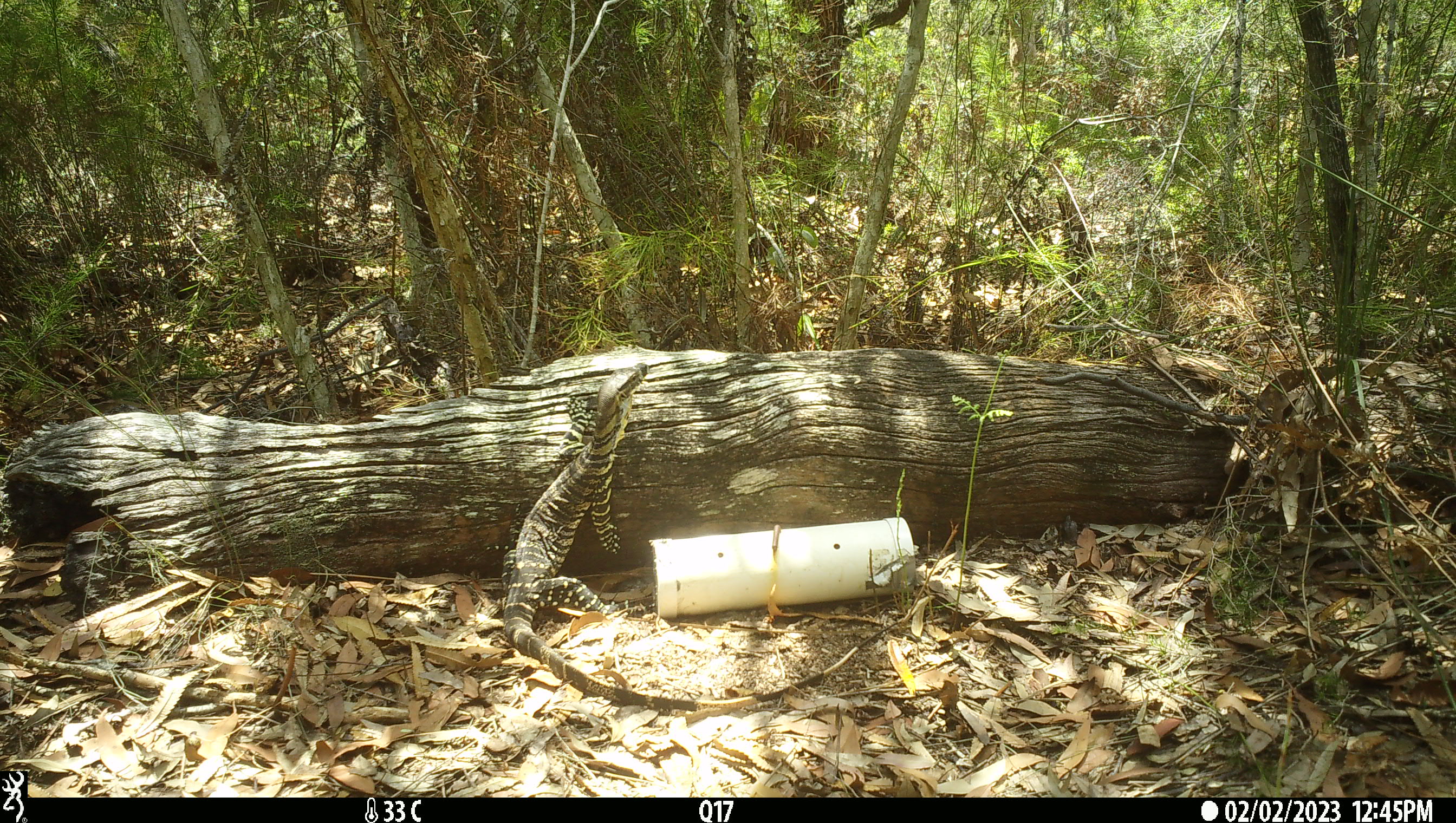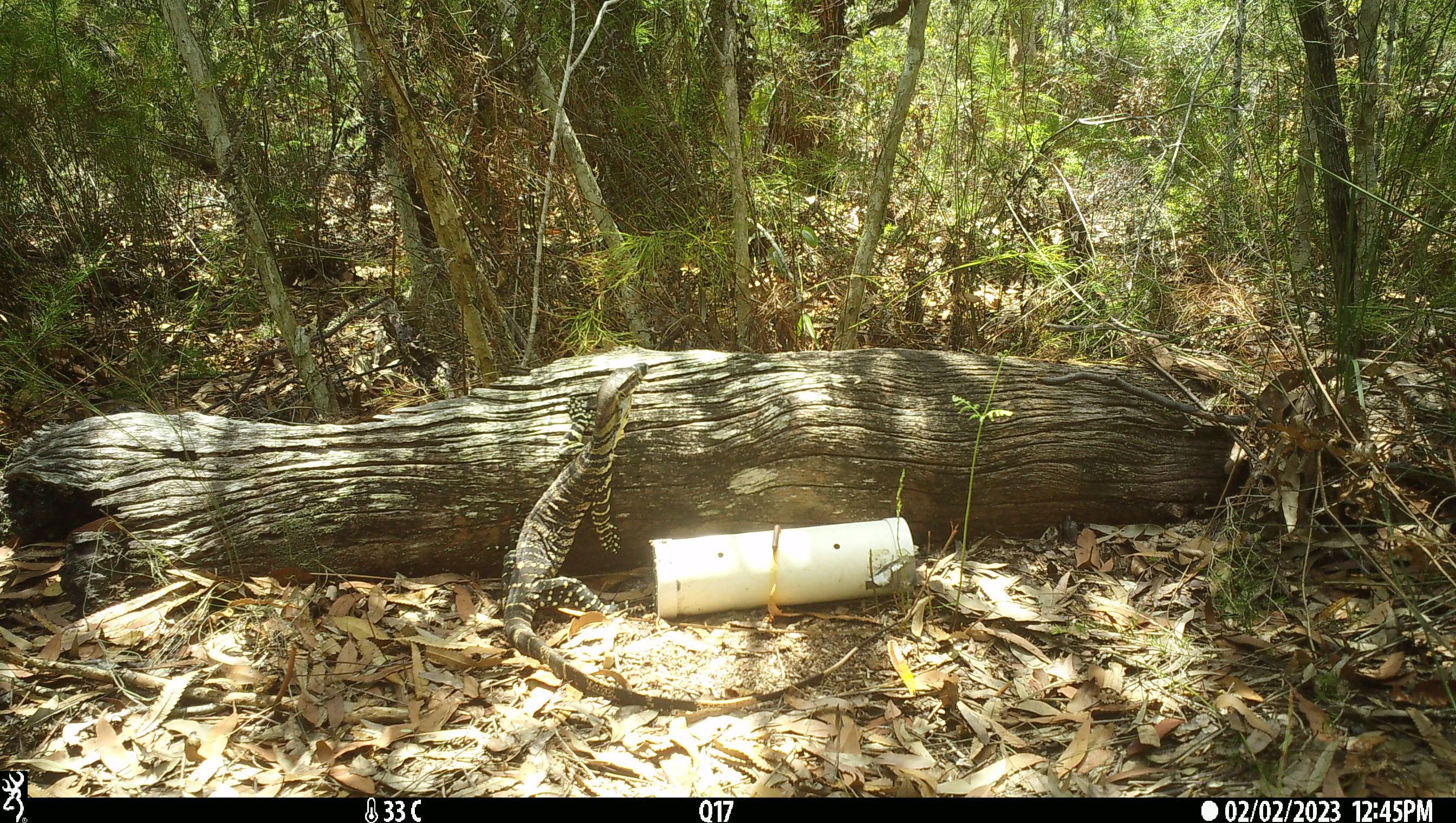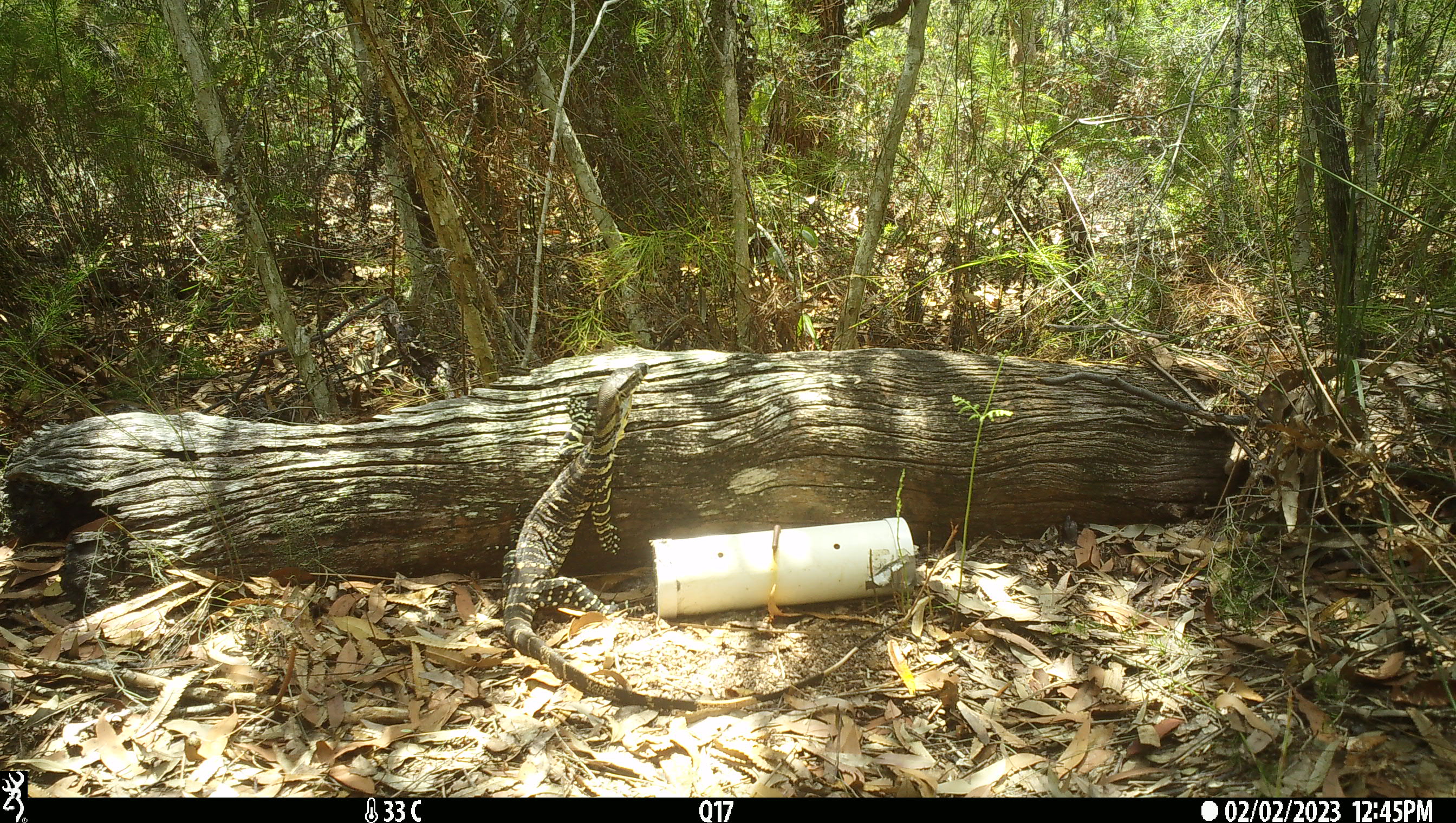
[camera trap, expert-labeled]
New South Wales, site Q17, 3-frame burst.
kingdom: Animalia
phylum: Chordata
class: Reptilia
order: Squamata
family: Varanidae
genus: Varanus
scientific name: Varanus varius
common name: lace monitor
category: goanna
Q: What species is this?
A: Goanna (lace monitor) (Varanus varius).